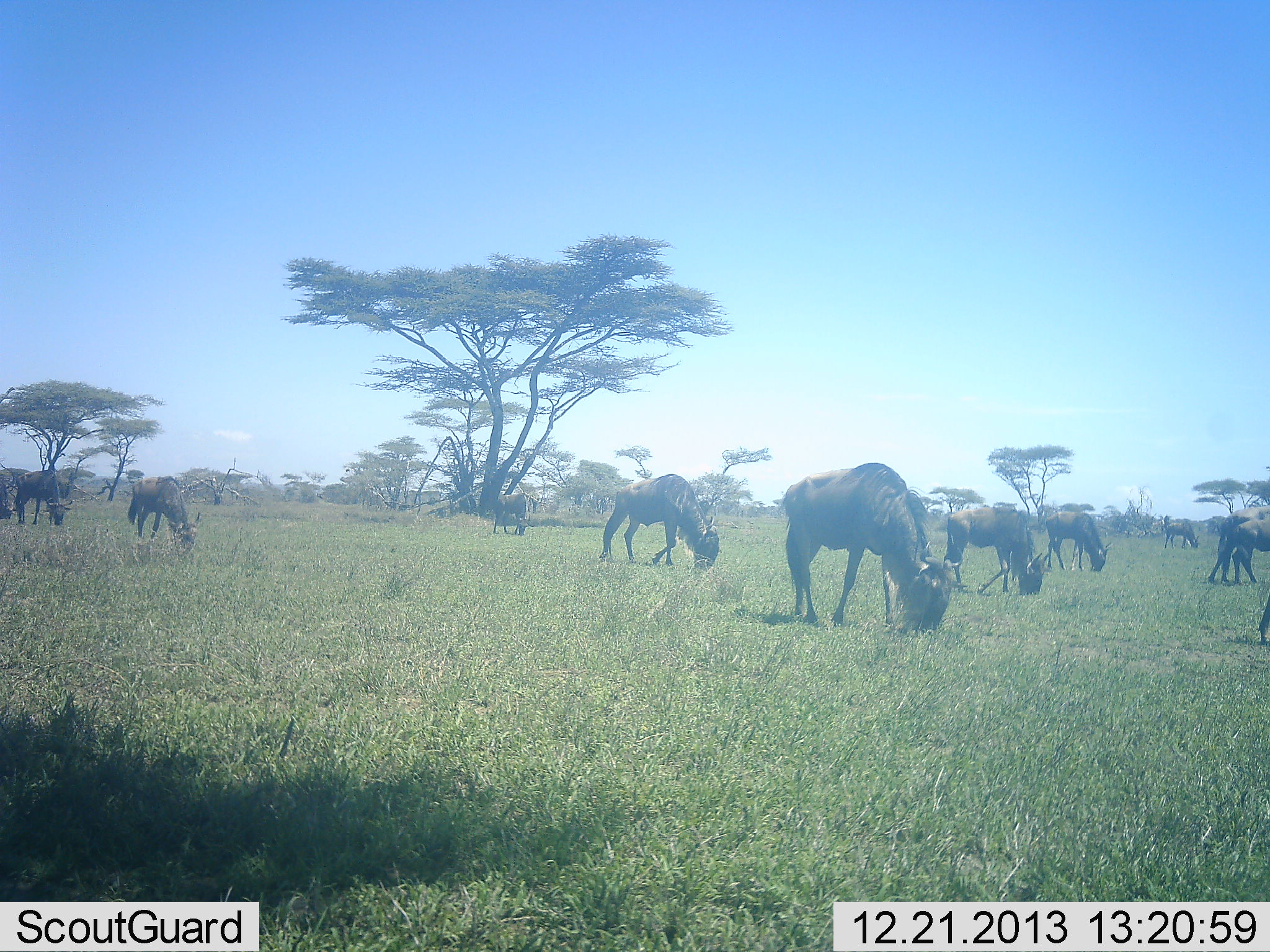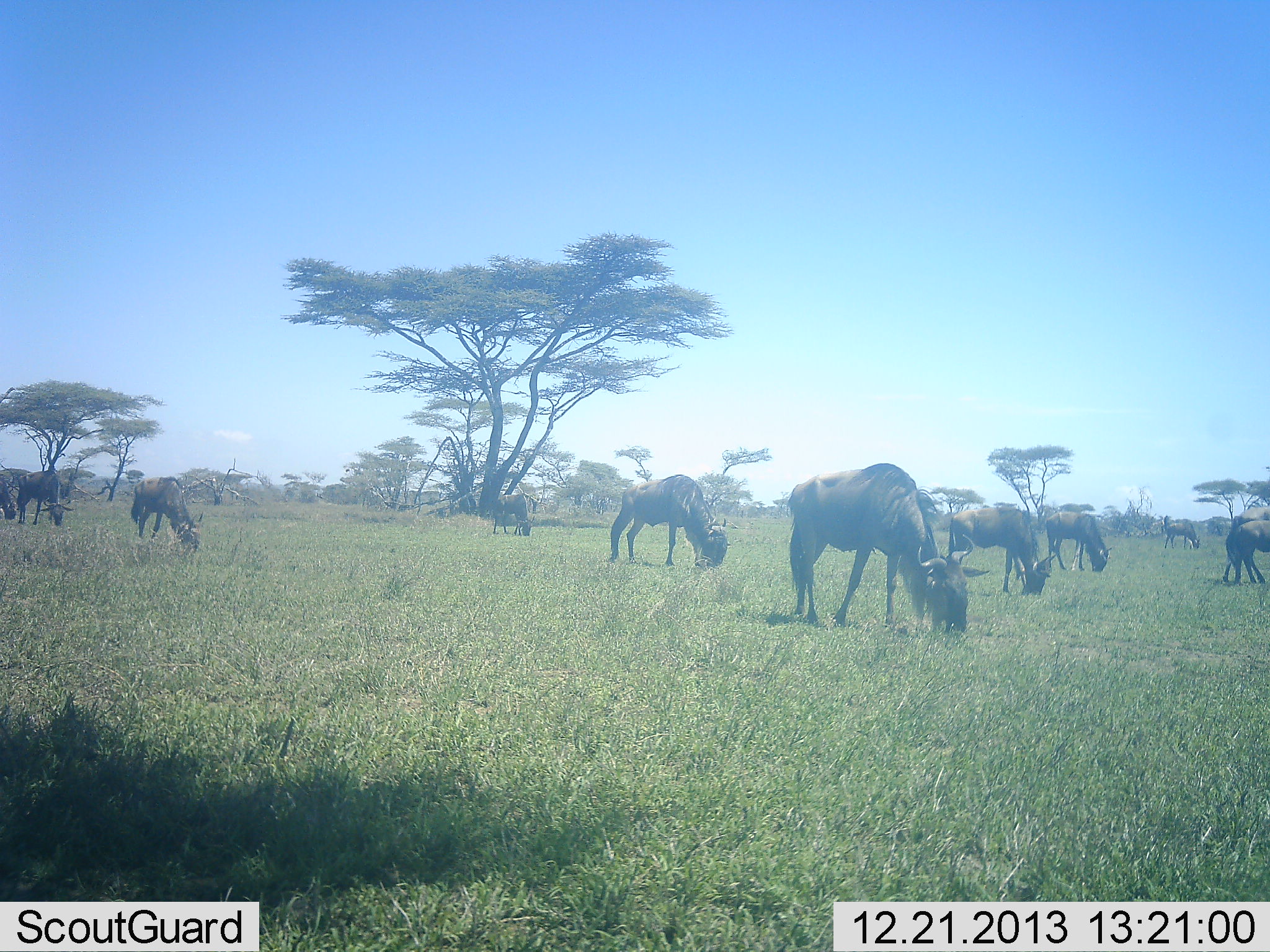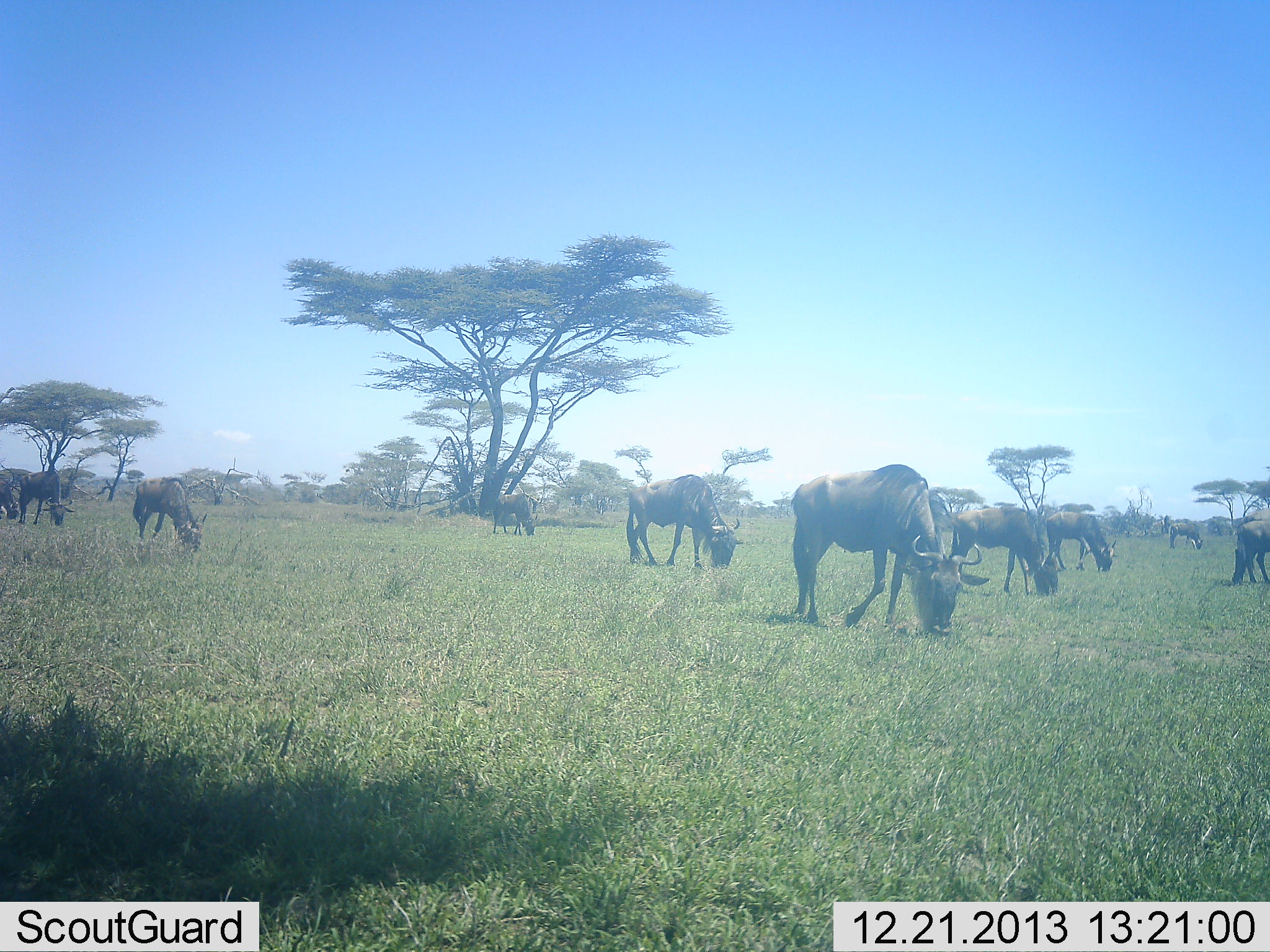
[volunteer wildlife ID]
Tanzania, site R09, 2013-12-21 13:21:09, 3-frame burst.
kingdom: Animalia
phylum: Chordata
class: Mammalia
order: Artiodactyla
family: Bovidae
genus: Connochaetes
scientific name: Connochaetes taurinus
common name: blue wildebeest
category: wildebeest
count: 11-50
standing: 22%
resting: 0%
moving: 11%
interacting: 0%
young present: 0%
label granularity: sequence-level